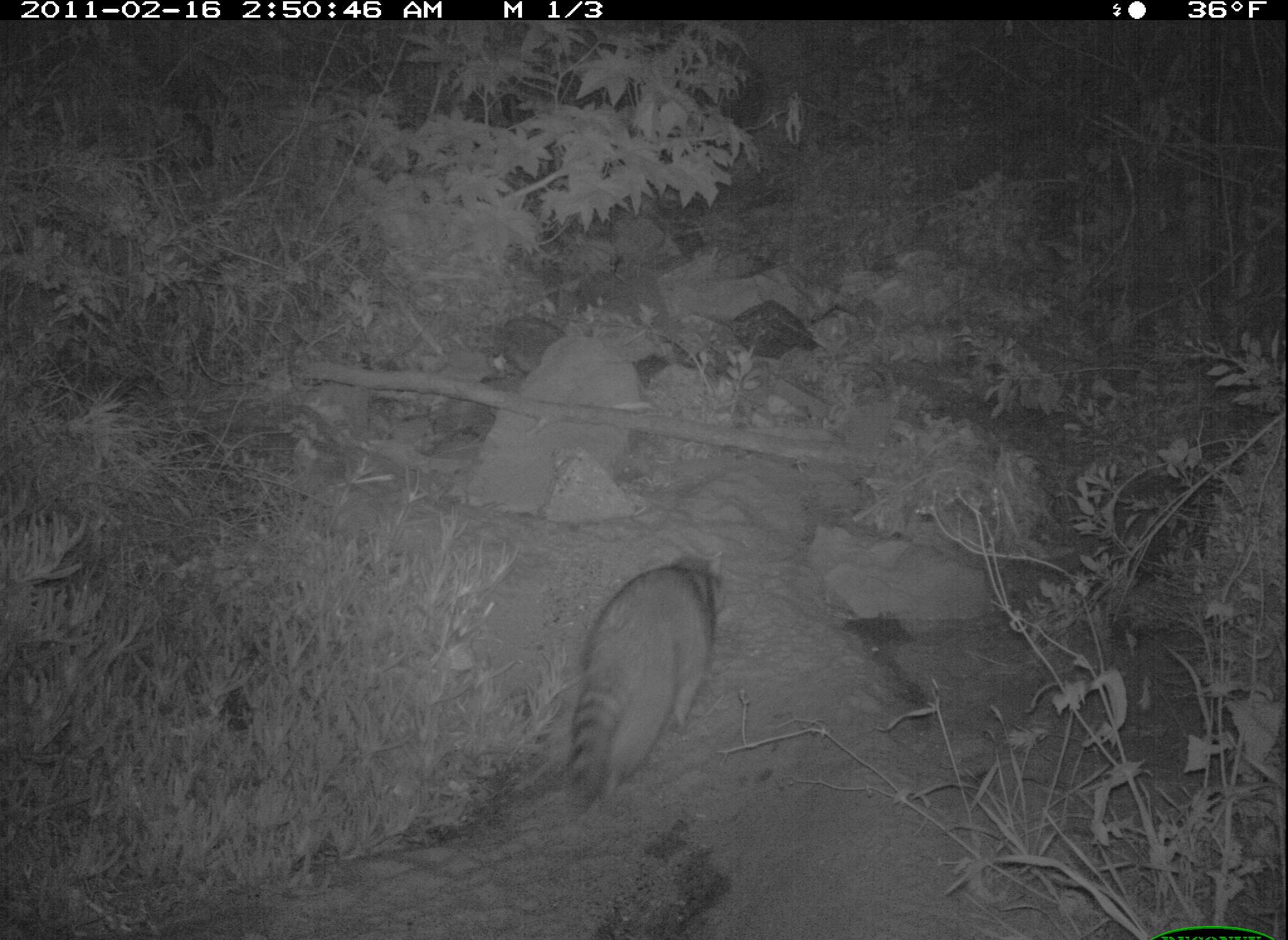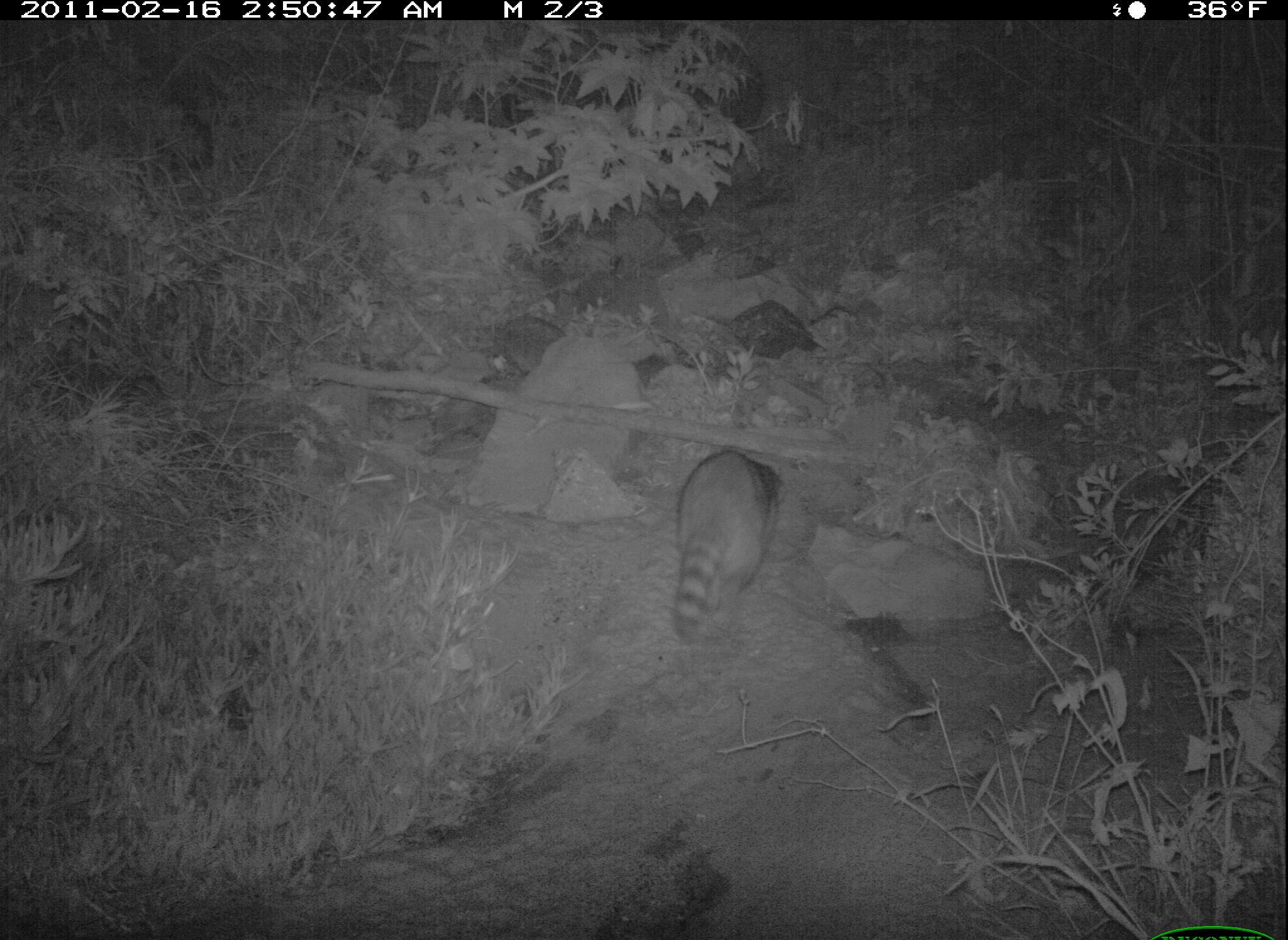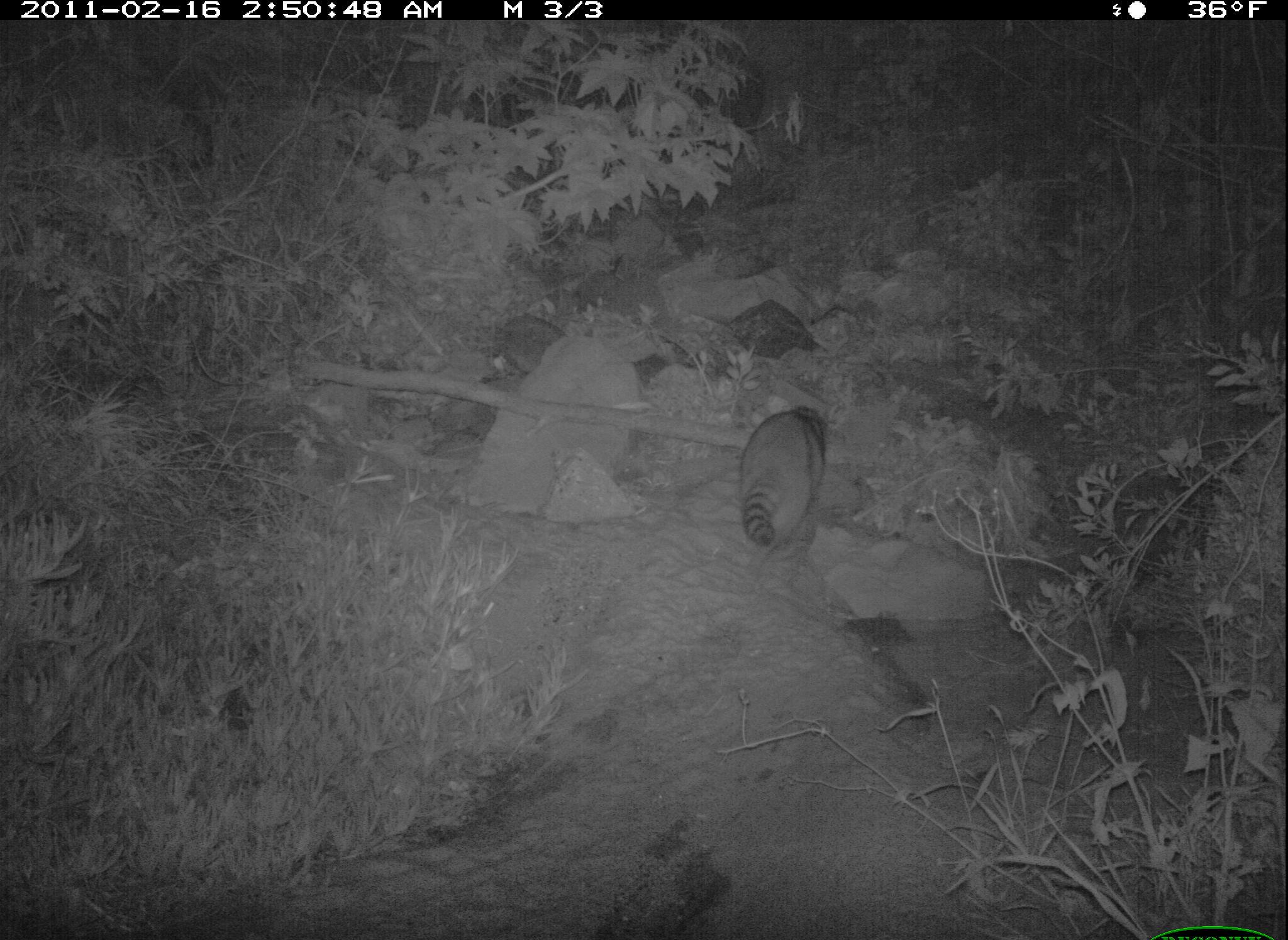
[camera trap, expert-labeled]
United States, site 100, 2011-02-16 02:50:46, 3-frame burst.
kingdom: Animalia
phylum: Chordata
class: Mammalia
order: Carnivora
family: Procyonidae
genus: Procyon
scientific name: Procyon lotor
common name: raccoon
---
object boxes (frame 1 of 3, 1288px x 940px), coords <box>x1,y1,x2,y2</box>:
raccoon: <box>531,544,737,812</box>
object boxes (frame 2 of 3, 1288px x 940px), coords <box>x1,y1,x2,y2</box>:
raccoon: <box>644,438,794,681</box>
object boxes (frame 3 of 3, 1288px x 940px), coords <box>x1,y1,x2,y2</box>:
raccoon: <box>724,393,840,572</box>